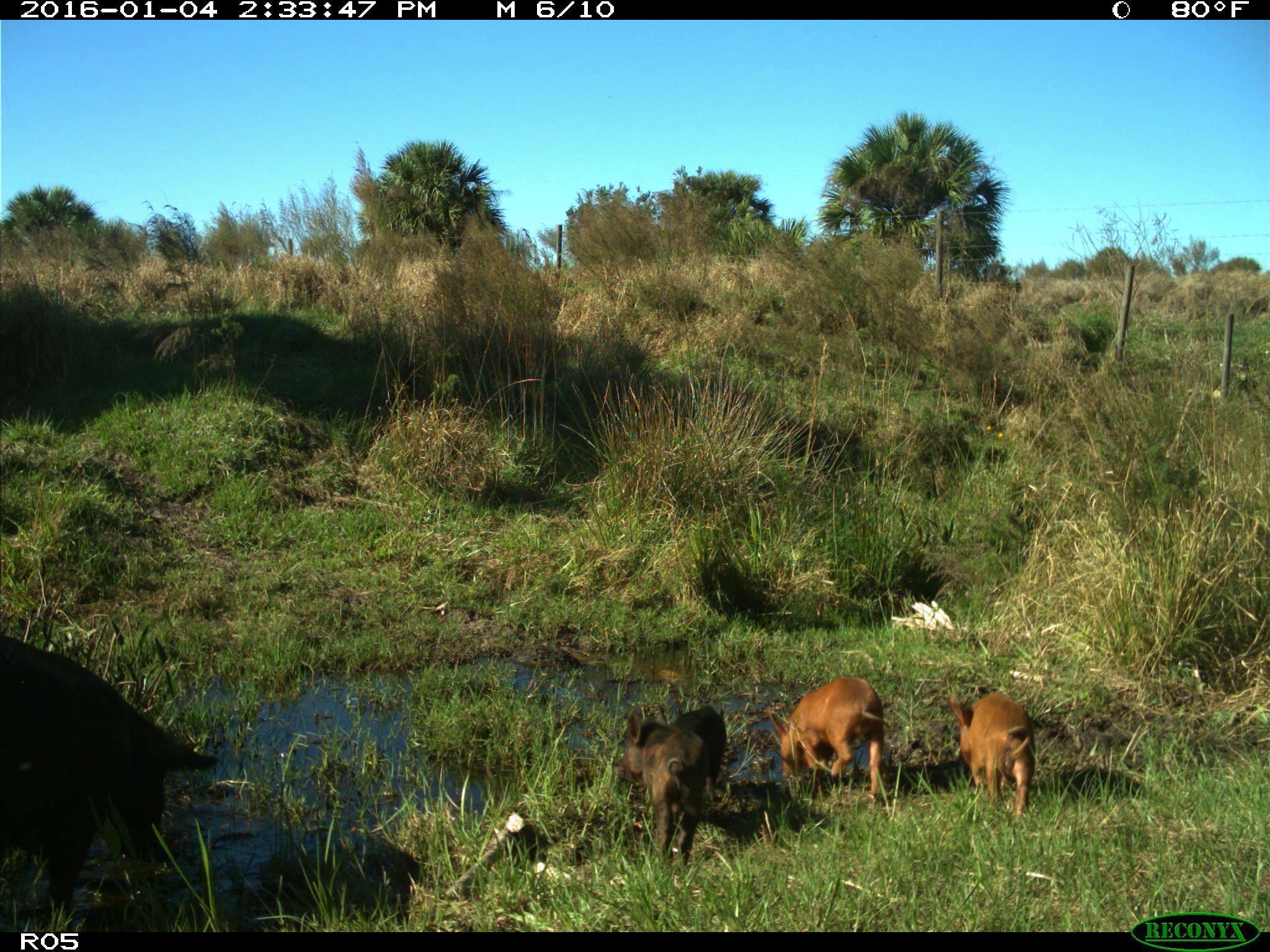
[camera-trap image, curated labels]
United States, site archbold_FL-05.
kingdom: Animalia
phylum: Chordata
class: Mammalia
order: Artiodactyla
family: Suidae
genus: Sus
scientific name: Sus scrofa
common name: wild boar